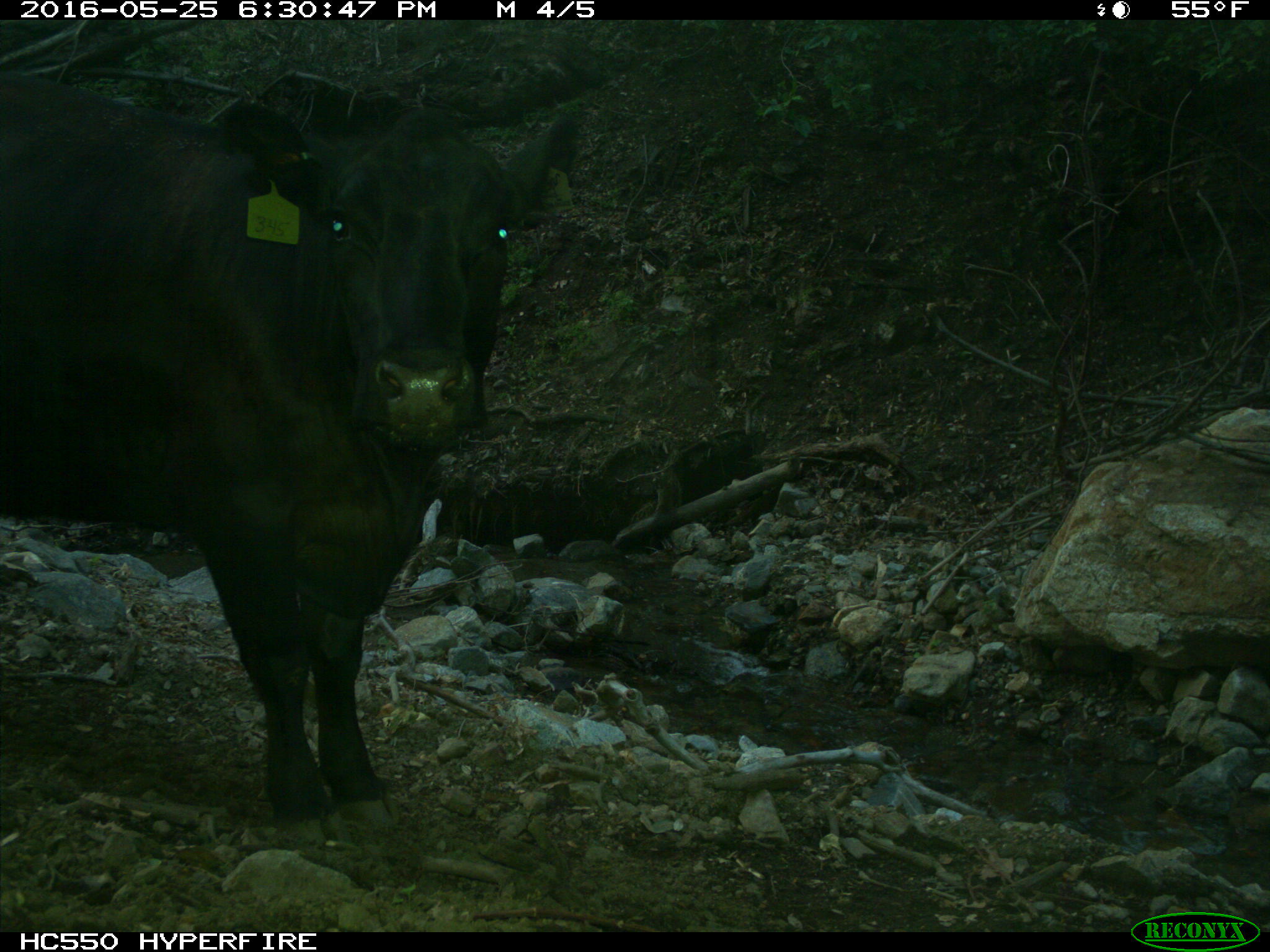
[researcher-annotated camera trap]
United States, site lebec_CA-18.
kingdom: Animalia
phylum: Chordata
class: Mammalia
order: Artiodactyla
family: Bovidae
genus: Bos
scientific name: Bos taurus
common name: domestic cow